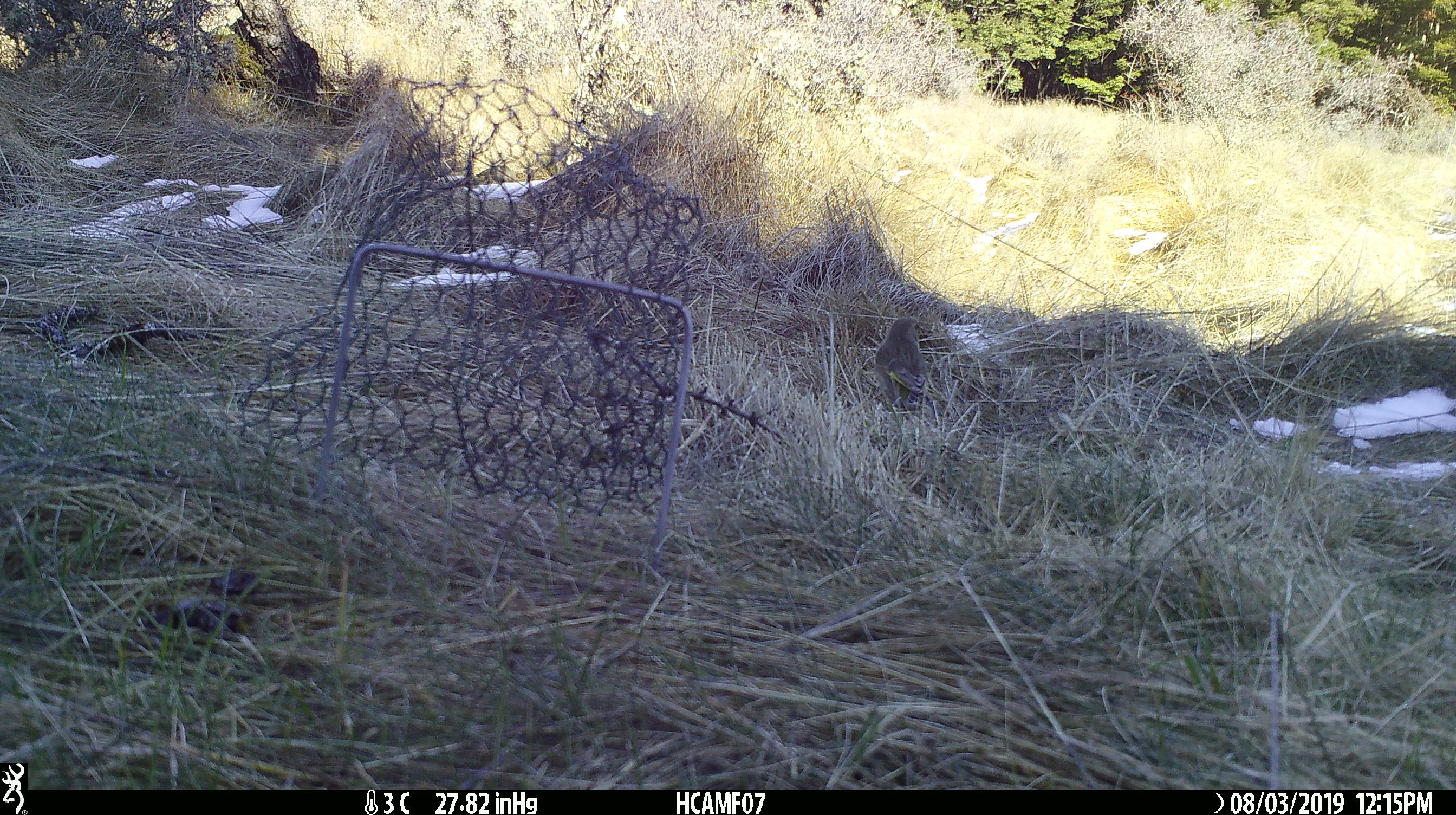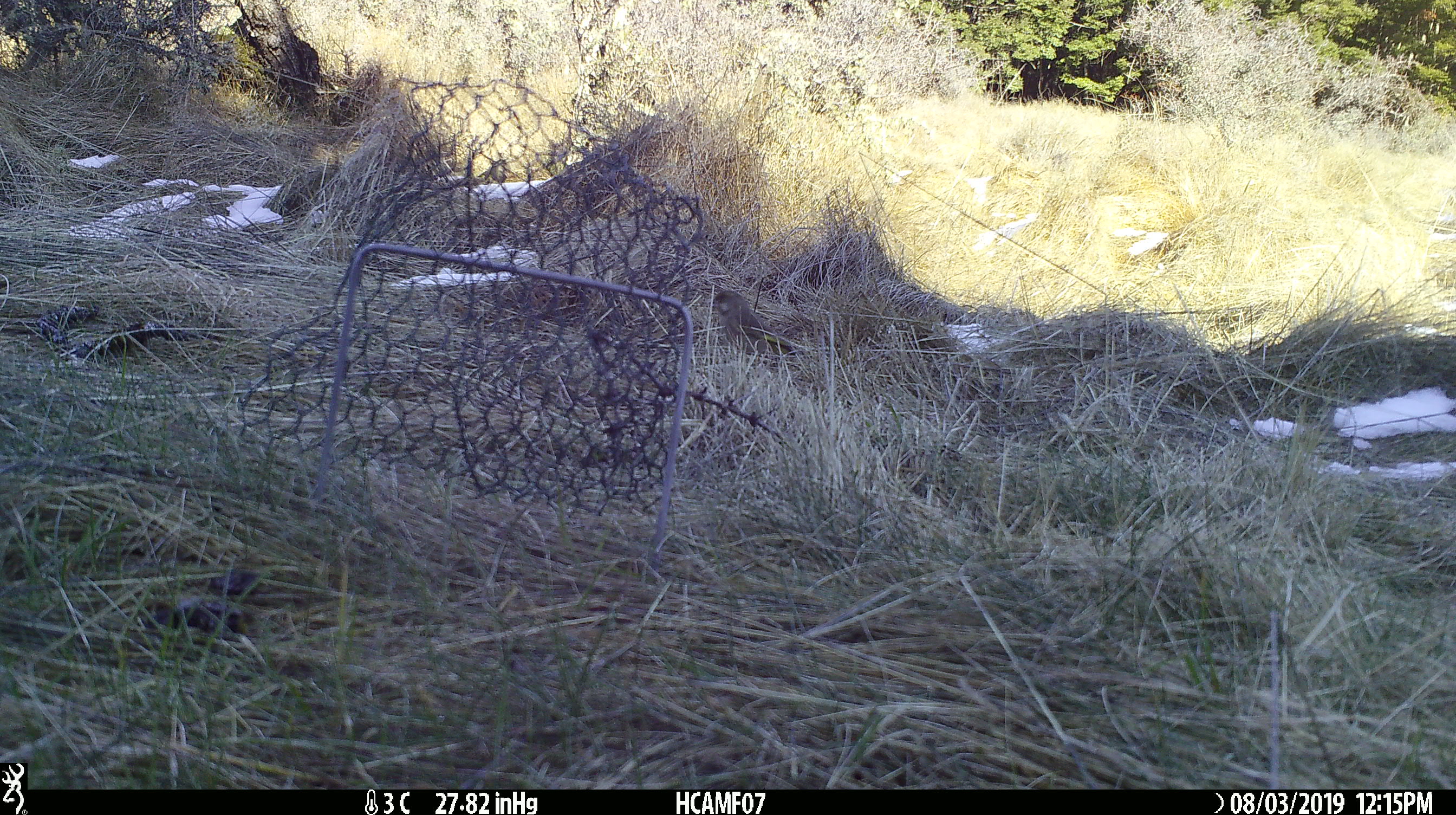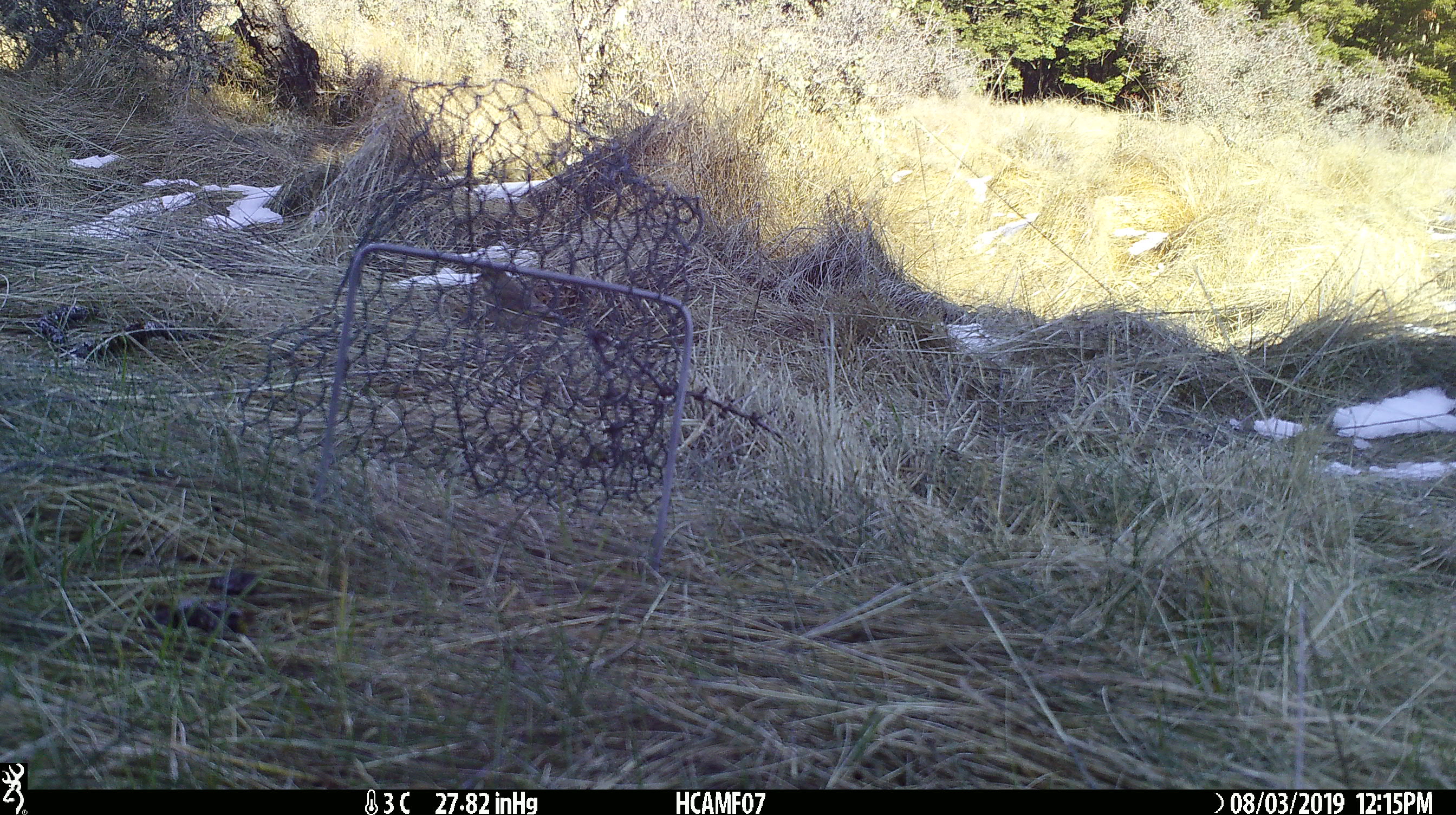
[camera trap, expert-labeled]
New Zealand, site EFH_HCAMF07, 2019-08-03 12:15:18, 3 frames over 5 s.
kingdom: Animalia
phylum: Chordata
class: Aves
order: Passeriformes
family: Fringillidae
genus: Chloris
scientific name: Chloris chloris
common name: greenfinch